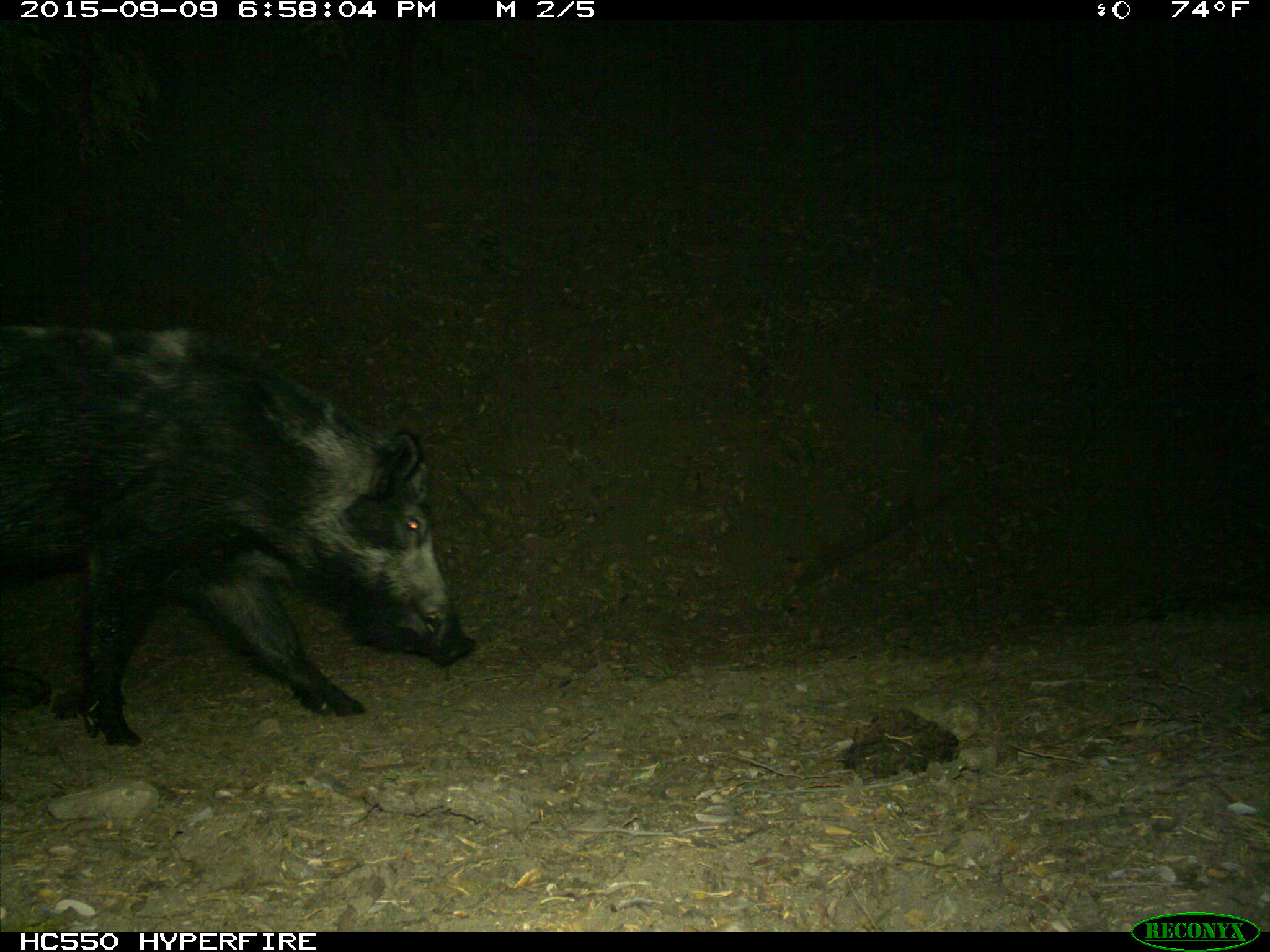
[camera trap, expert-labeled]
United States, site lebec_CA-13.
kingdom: Animalia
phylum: Chordata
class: Mammalia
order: Artiodactyla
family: Suidae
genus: Sus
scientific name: Sus scrofa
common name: wild boar